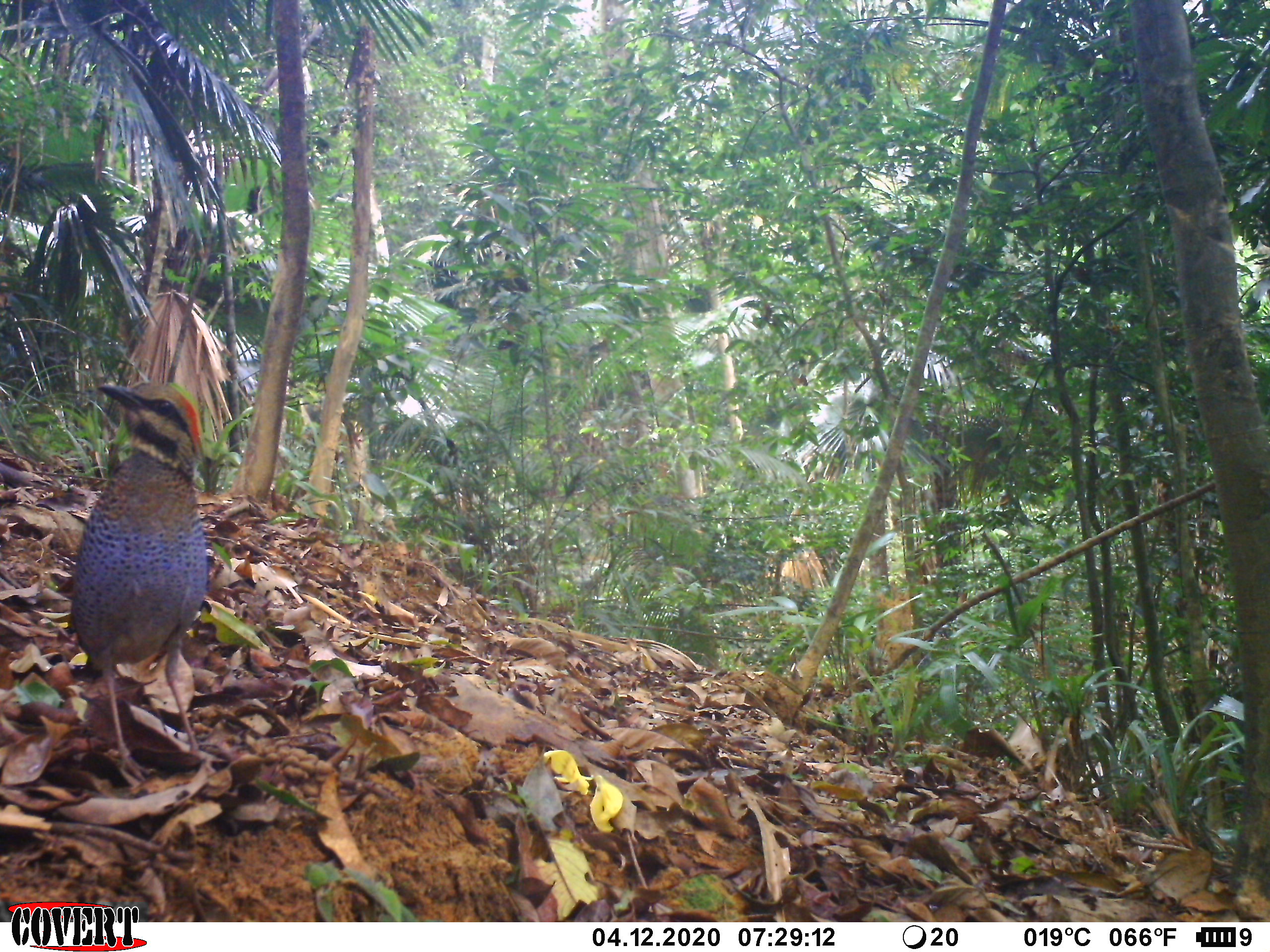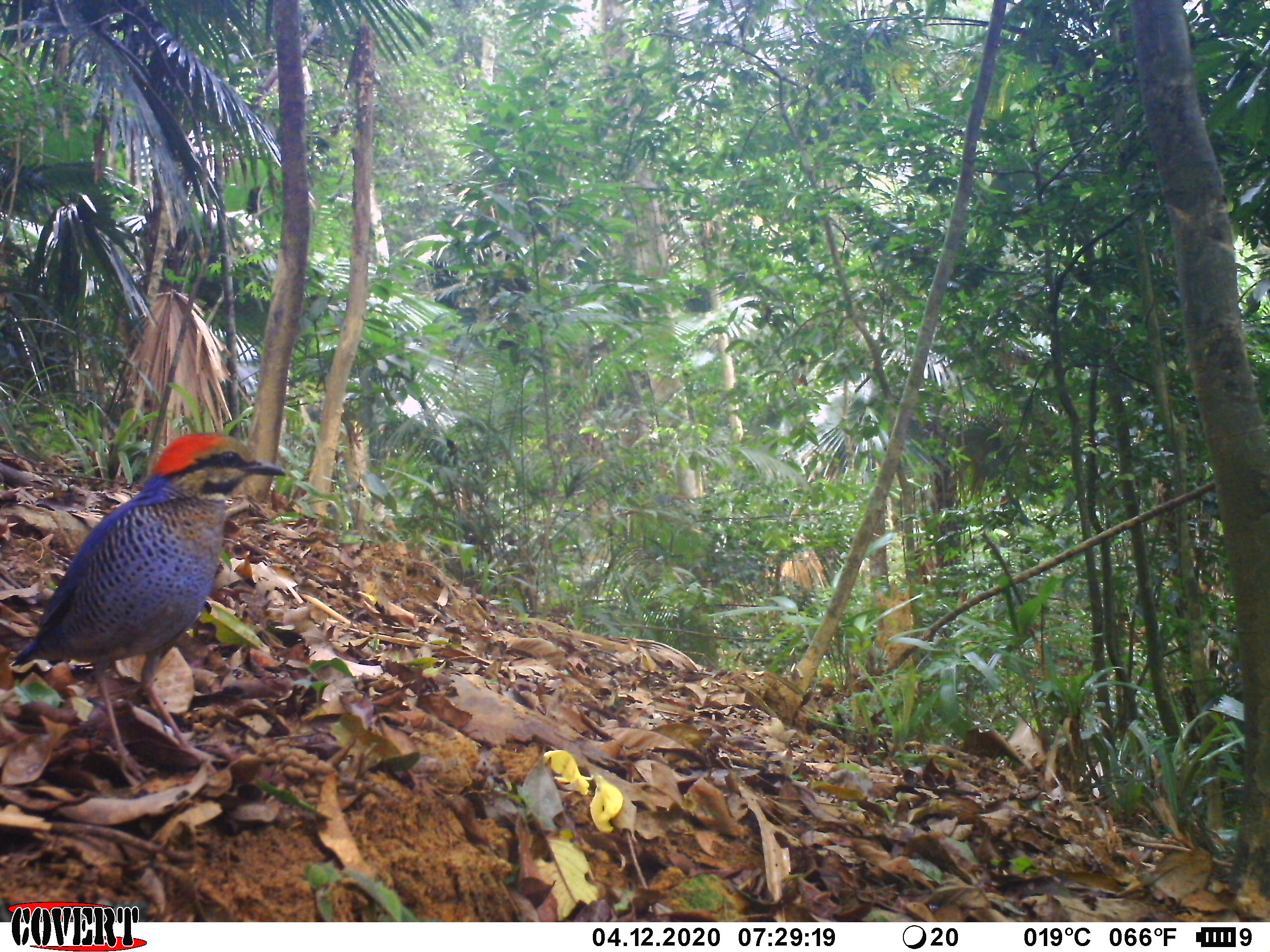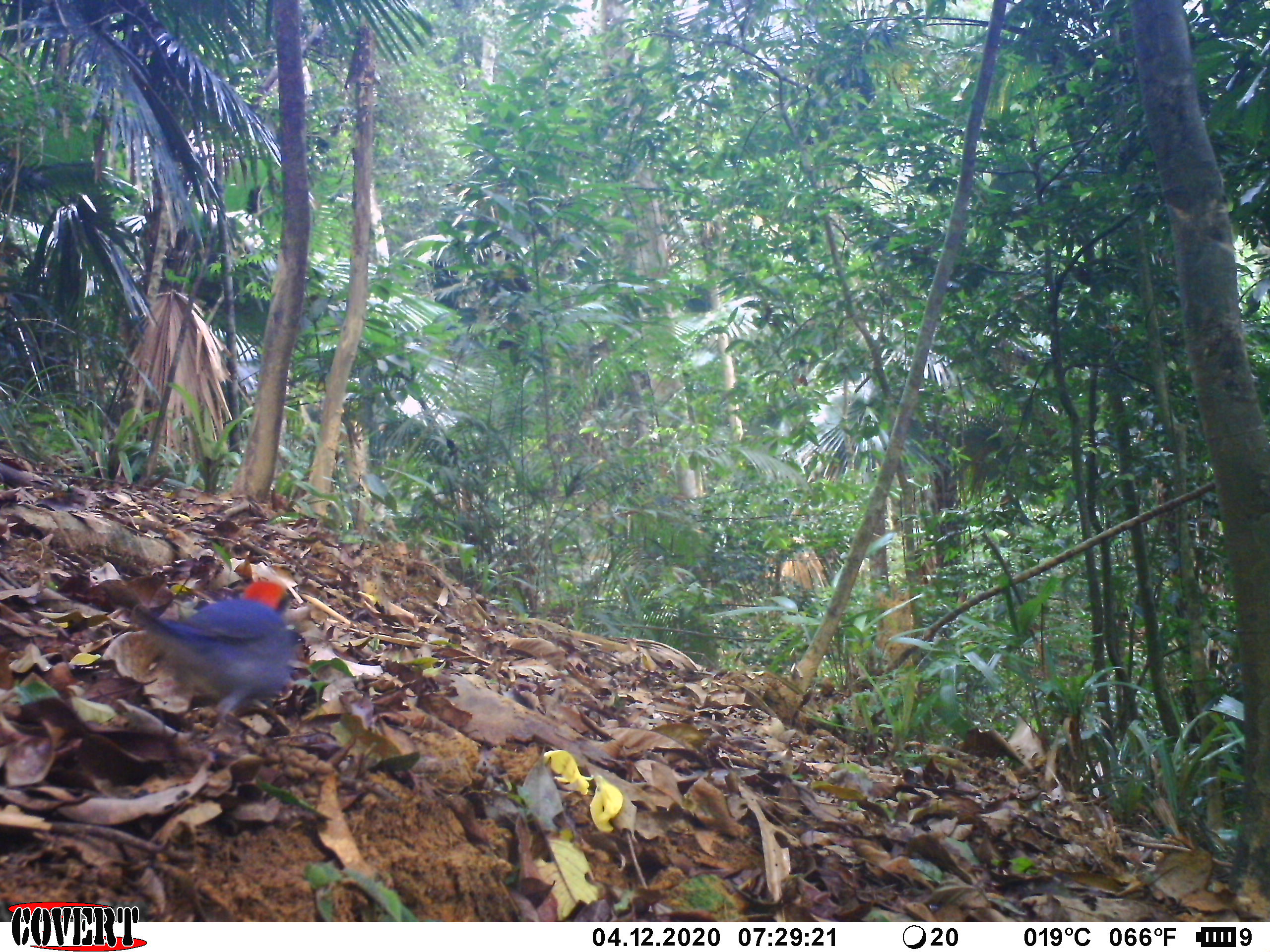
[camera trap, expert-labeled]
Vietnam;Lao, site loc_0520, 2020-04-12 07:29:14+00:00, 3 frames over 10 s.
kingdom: Animalia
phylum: Chordata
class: Aves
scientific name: Aves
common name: bird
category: unidentified bird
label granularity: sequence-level